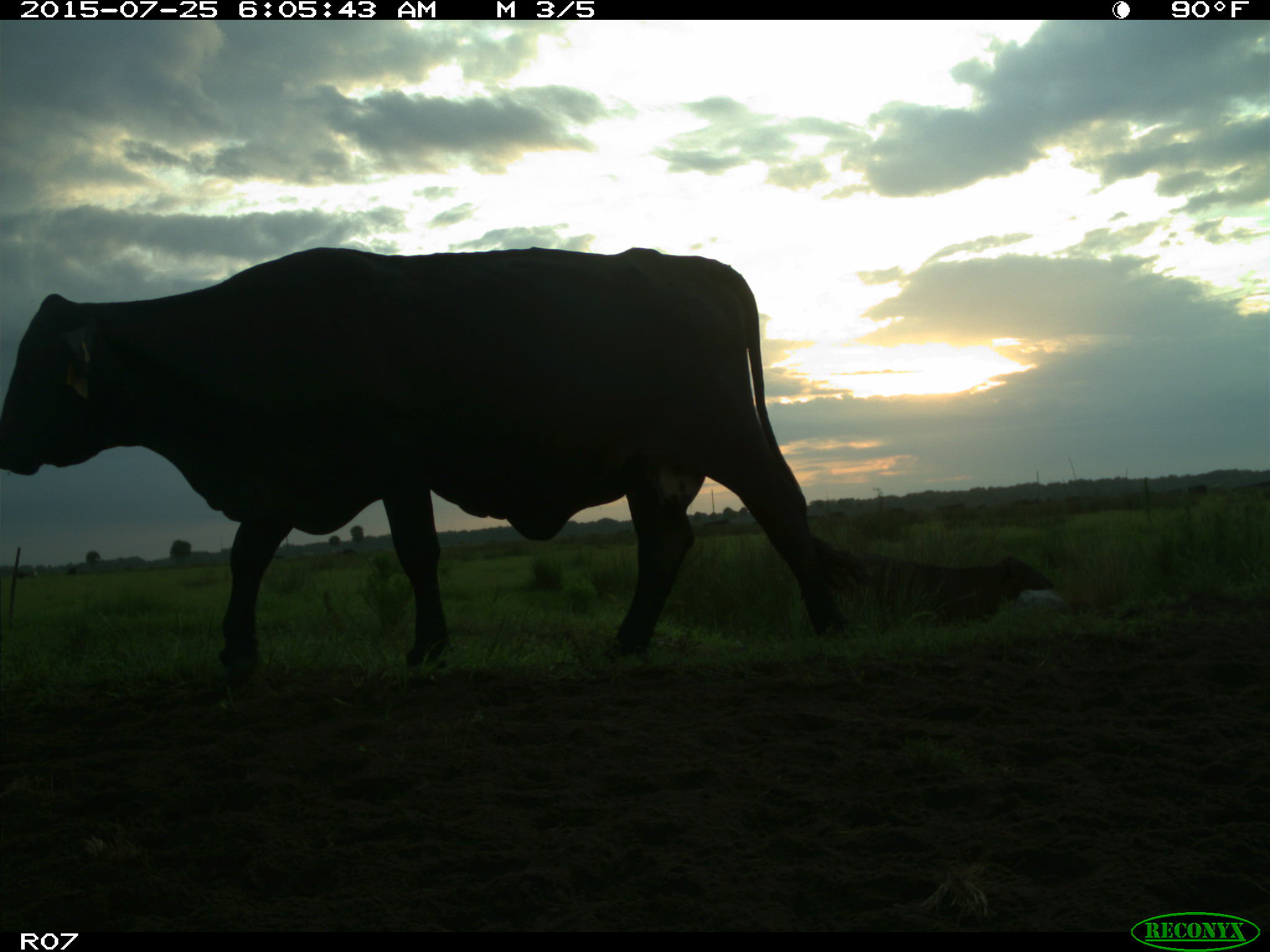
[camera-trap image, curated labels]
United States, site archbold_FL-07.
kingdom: Animalia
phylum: Chordata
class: Mammalia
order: Artiodactyla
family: Bovidae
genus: Bos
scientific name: Bos taurus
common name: domestic cow